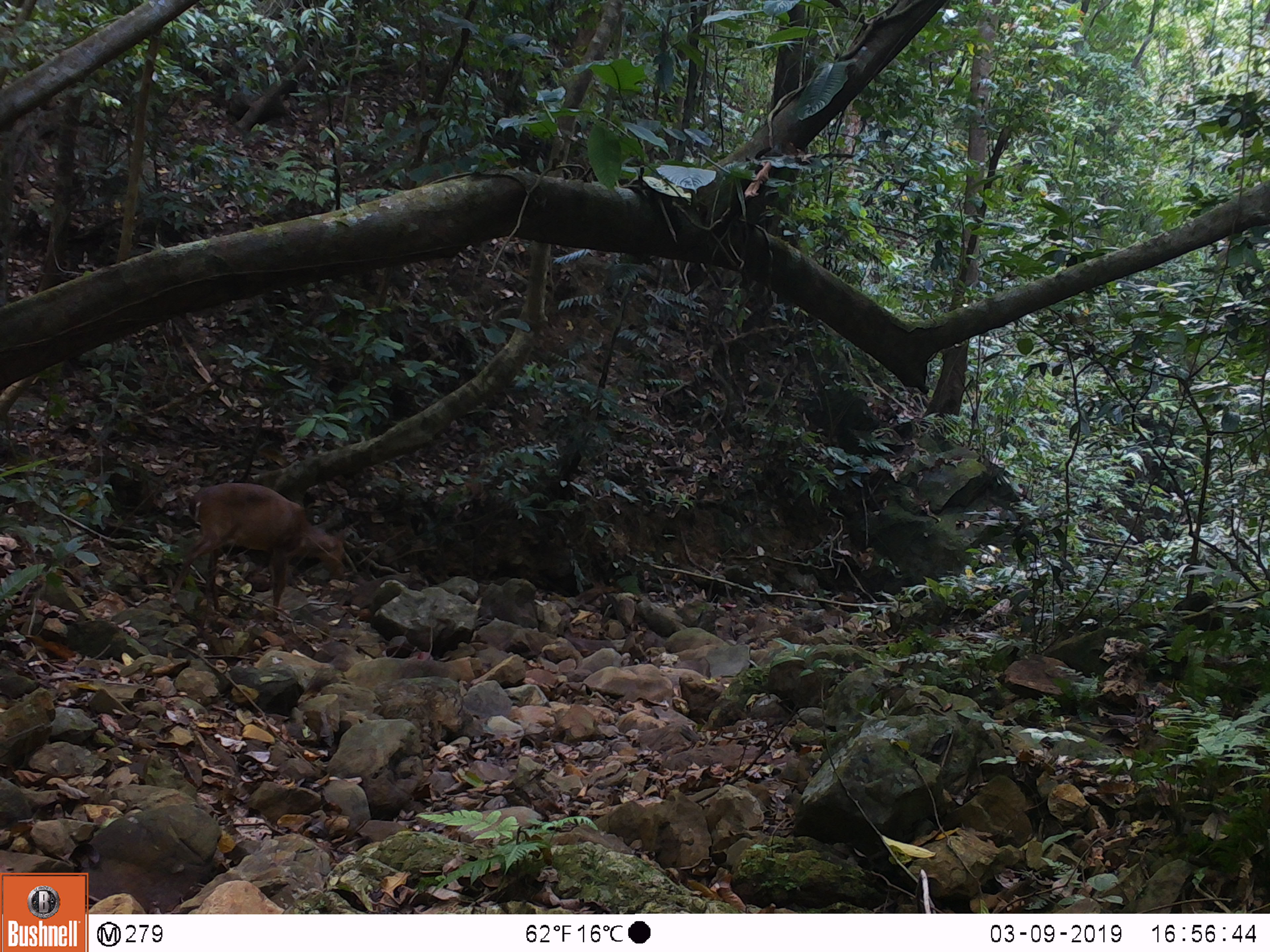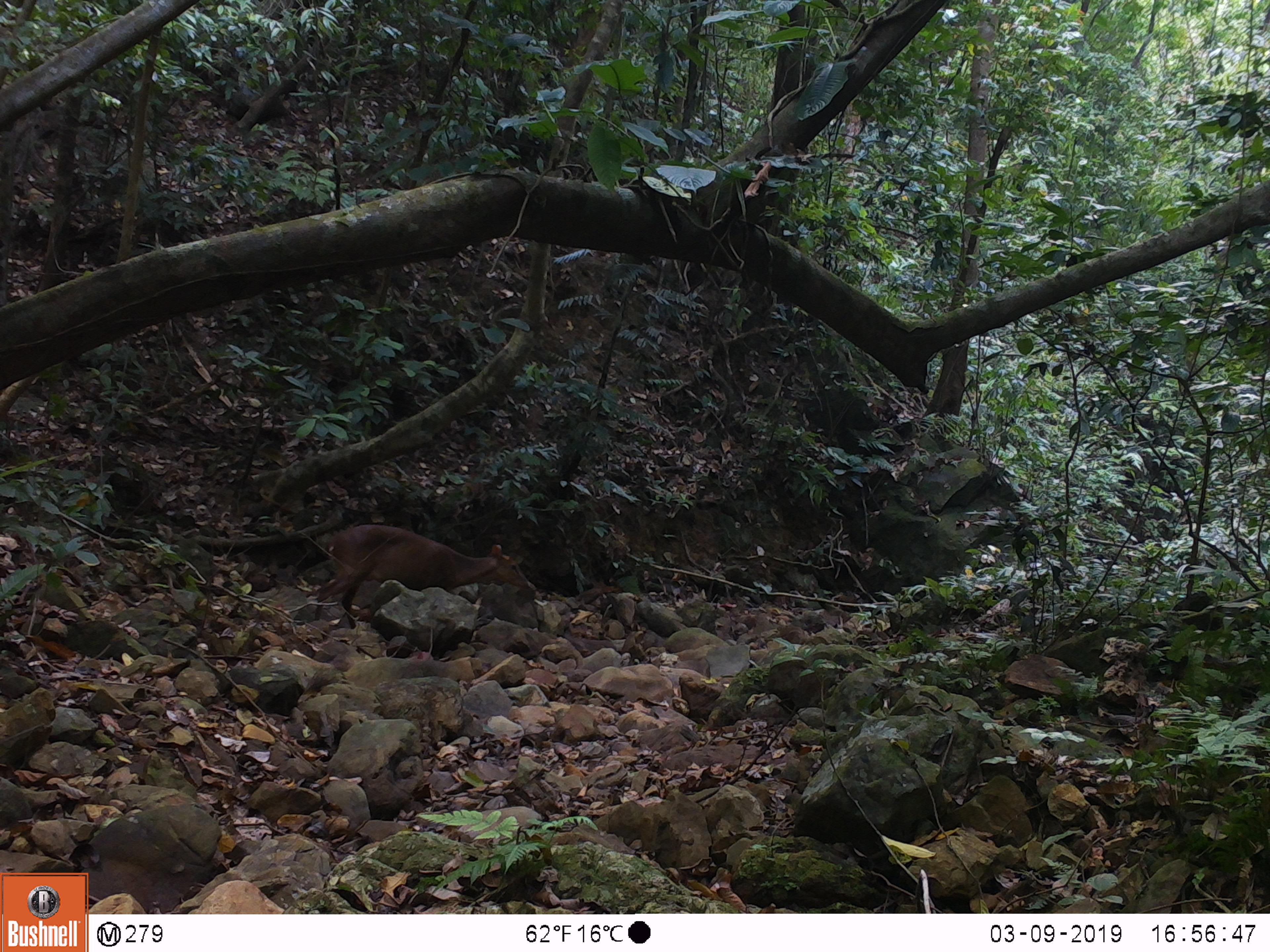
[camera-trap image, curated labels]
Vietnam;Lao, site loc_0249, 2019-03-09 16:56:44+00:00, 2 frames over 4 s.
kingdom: Animalia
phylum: Chordata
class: Mammalia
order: Artiodactyla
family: Cervidae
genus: Muntiacus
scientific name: Muntiacus vuquangensis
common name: large-antlered muntjac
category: large antlered muntjac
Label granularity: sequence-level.